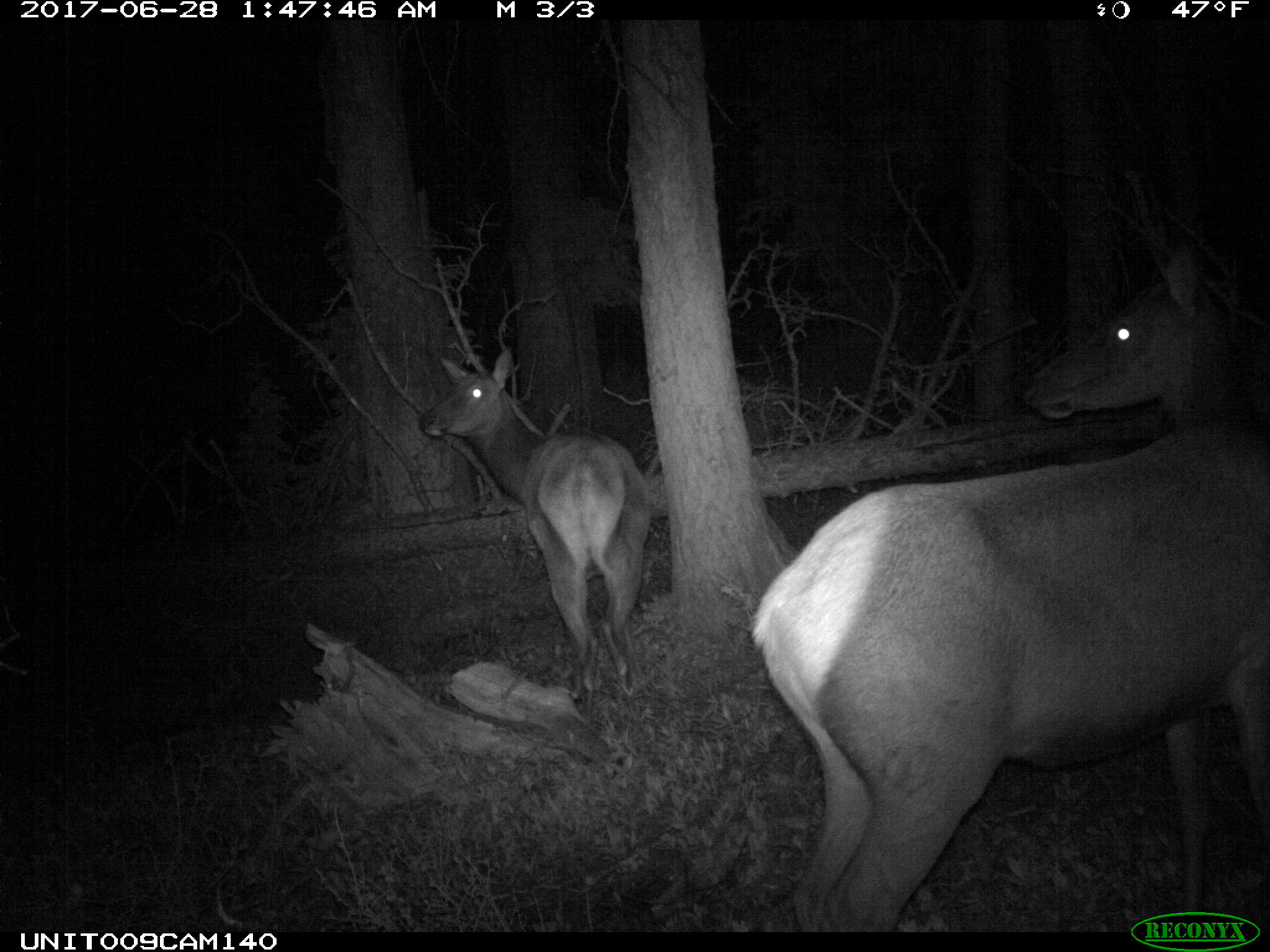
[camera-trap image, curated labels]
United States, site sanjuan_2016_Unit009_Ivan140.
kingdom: Animalia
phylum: Chordata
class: Mammalia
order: Artiodactyla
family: Cervidae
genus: Cervus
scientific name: Cervus elaphus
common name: red deer